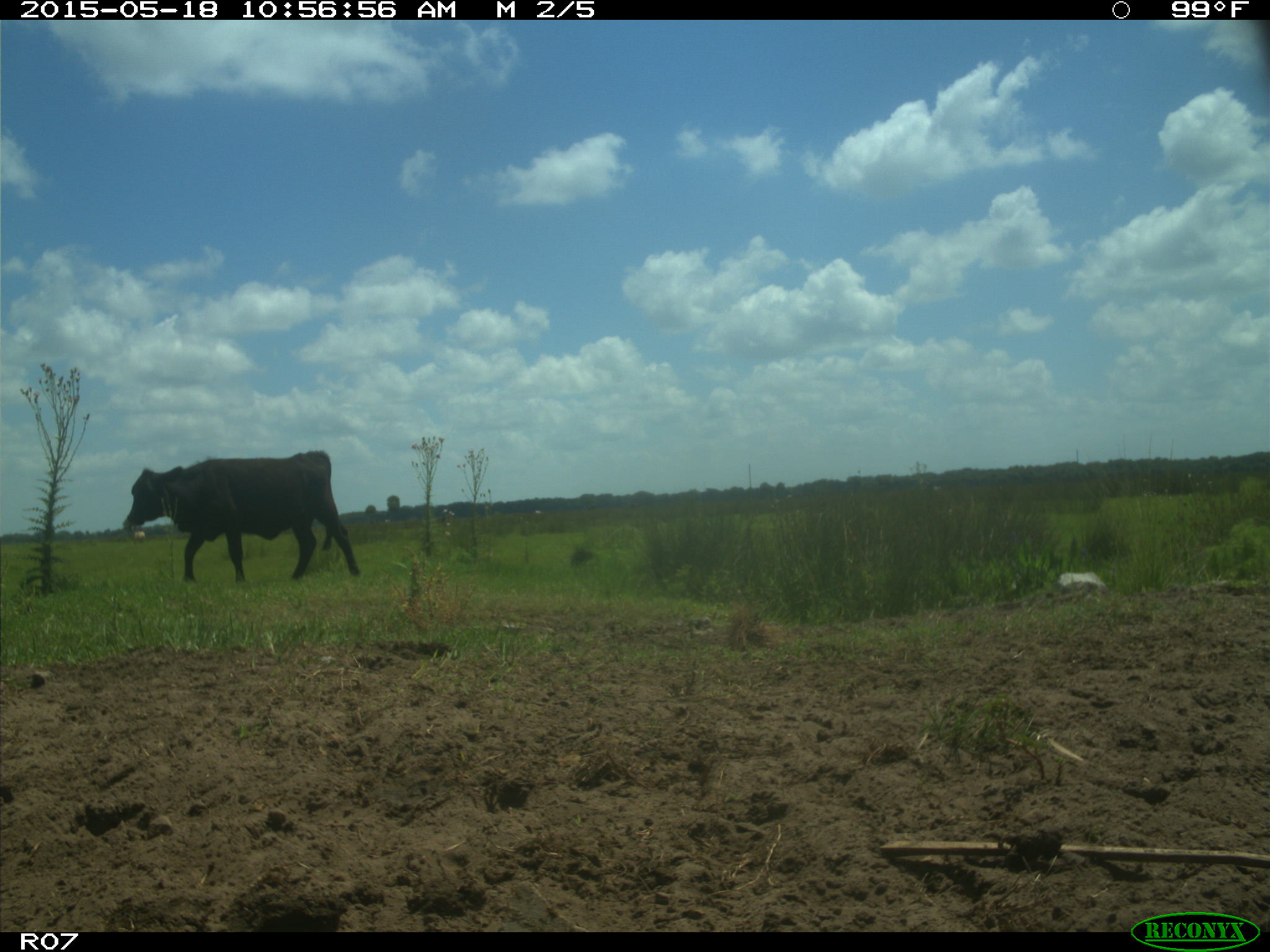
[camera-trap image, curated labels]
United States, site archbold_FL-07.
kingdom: Animalia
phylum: Chordata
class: Mammalia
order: Artiodactyla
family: Bovidae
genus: Bos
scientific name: Bos taurus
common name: domestic cow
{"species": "Bos taurus (domestic cow)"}